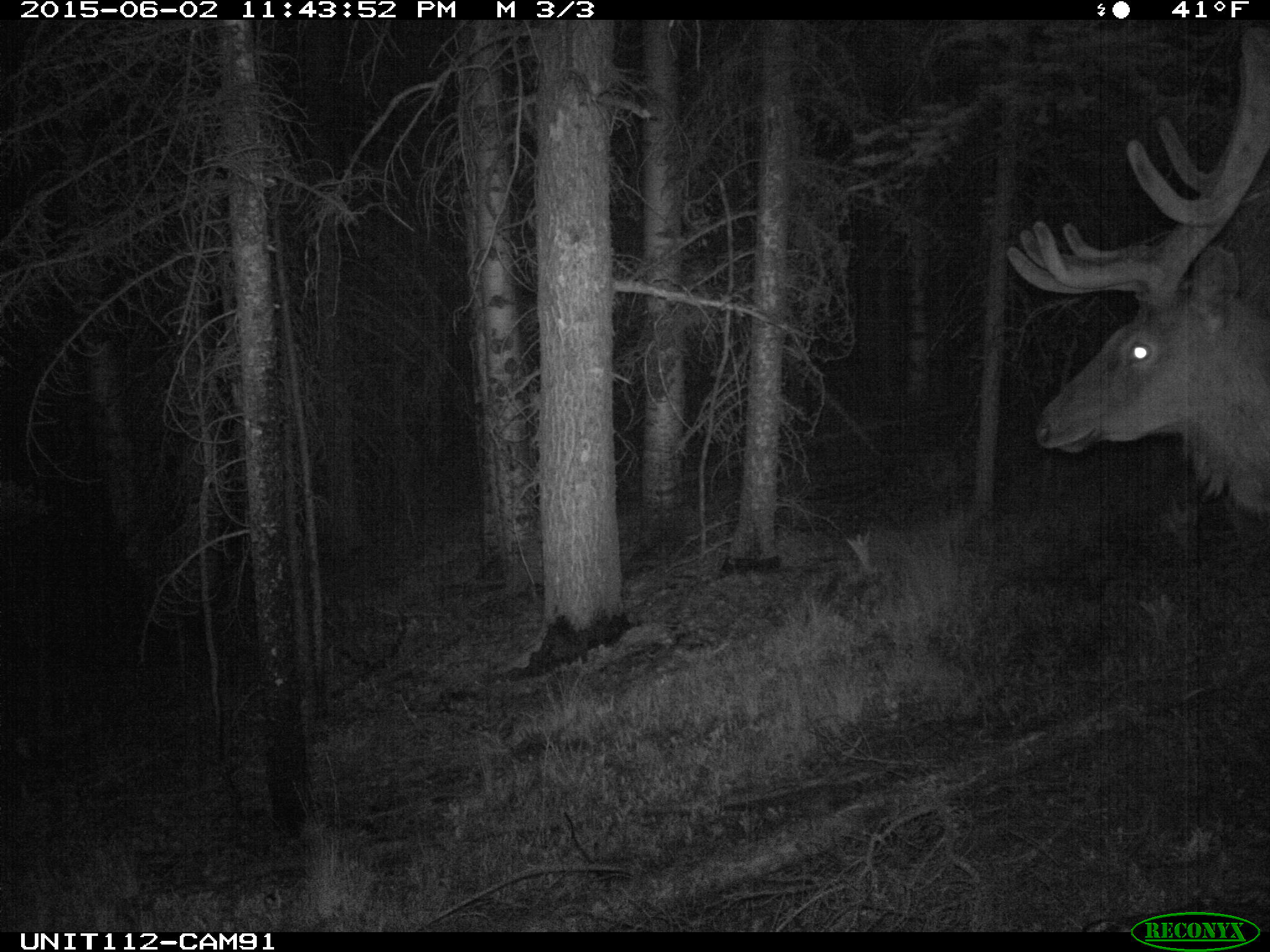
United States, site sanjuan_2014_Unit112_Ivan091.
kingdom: Animalia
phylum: Chordata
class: Mammalia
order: Artiodactyla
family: Cervidae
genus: Cervus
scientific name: Cervus elaphus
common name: red deer